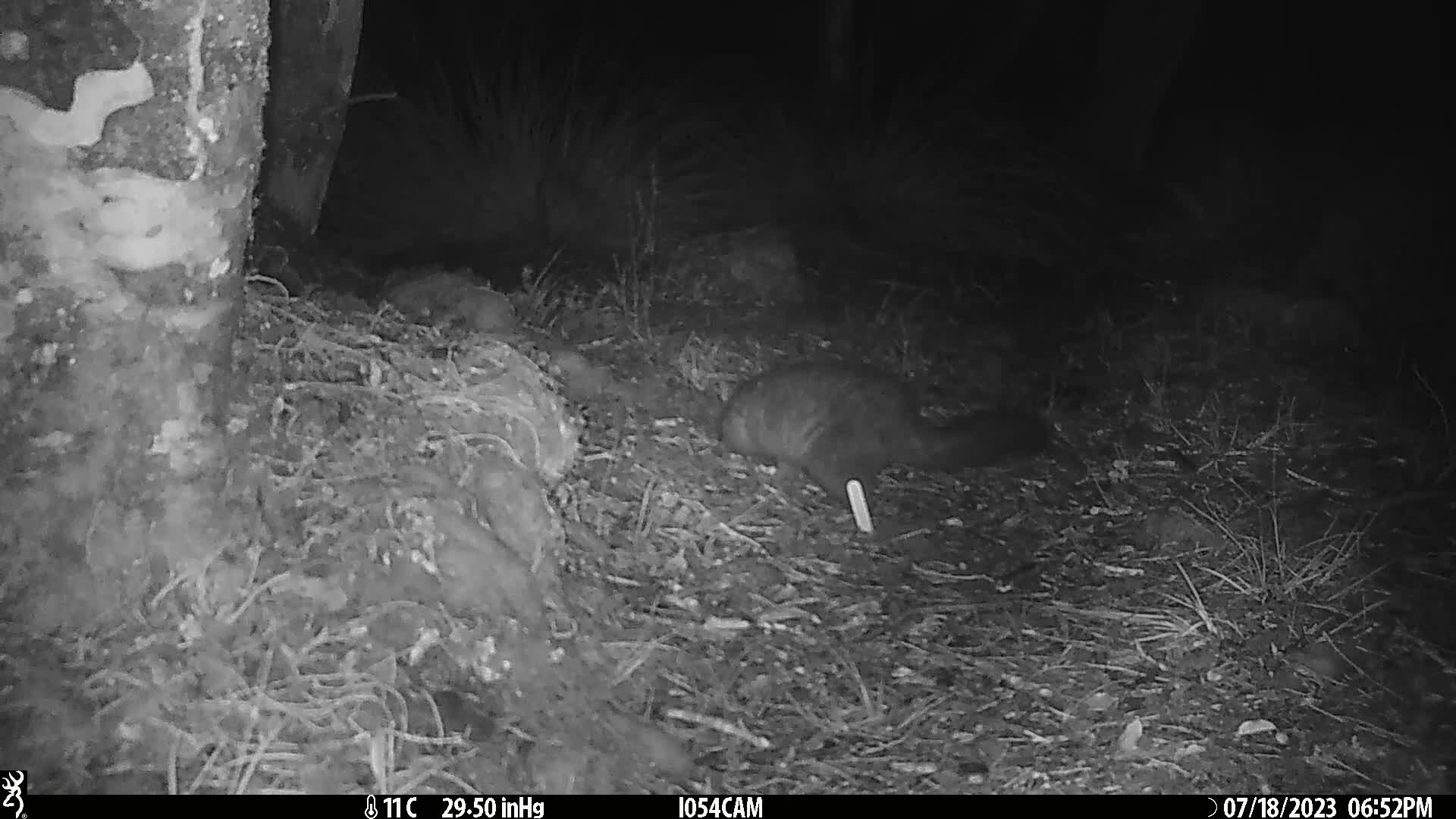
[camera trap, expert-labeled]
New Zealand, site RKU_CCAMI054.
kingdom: Animalia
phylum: Chordata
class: Mammalia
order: Diprotodontia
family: Phalangeridae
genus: Trichosurus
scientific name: Trichosurus vulpecula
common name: common brushtail possum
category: possum